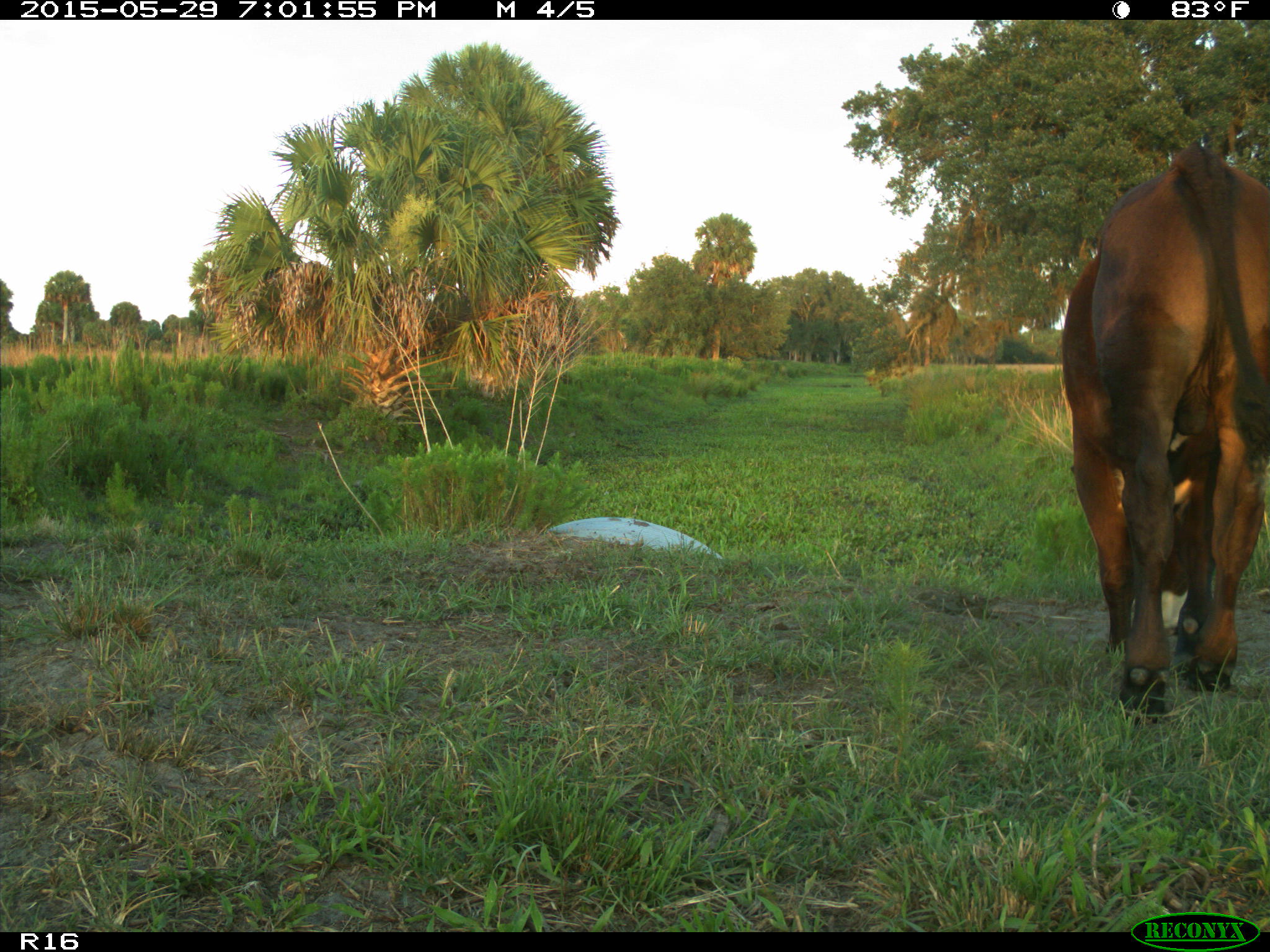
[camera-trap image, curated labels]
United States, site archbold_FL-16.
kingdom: Animalia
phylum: Chordata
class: Mammalia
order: Artiodactyla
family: Bovidae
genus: Bos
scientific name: Bos taurus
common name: domestic cow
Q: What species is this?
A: Bos taurus (domestic cow).